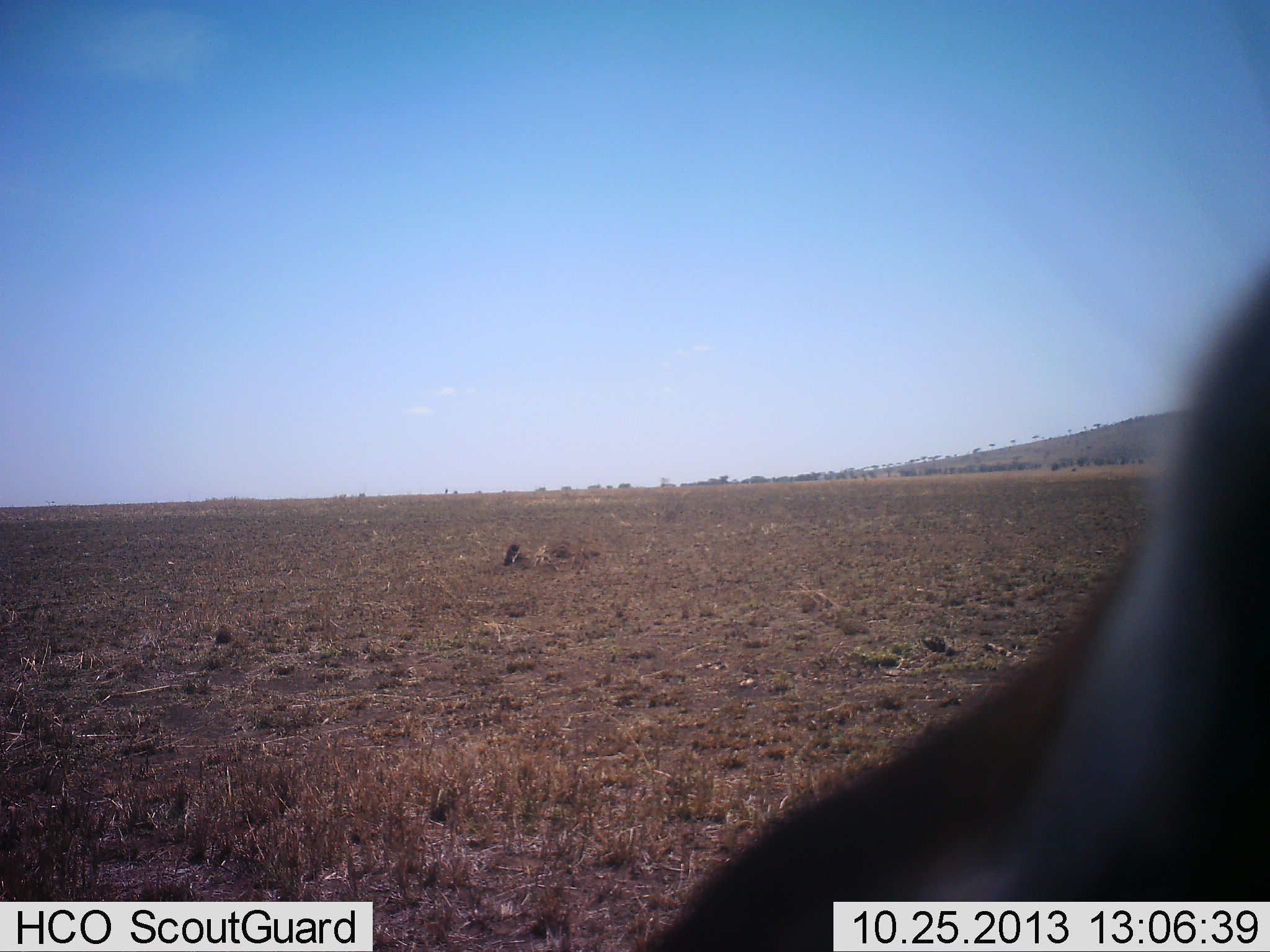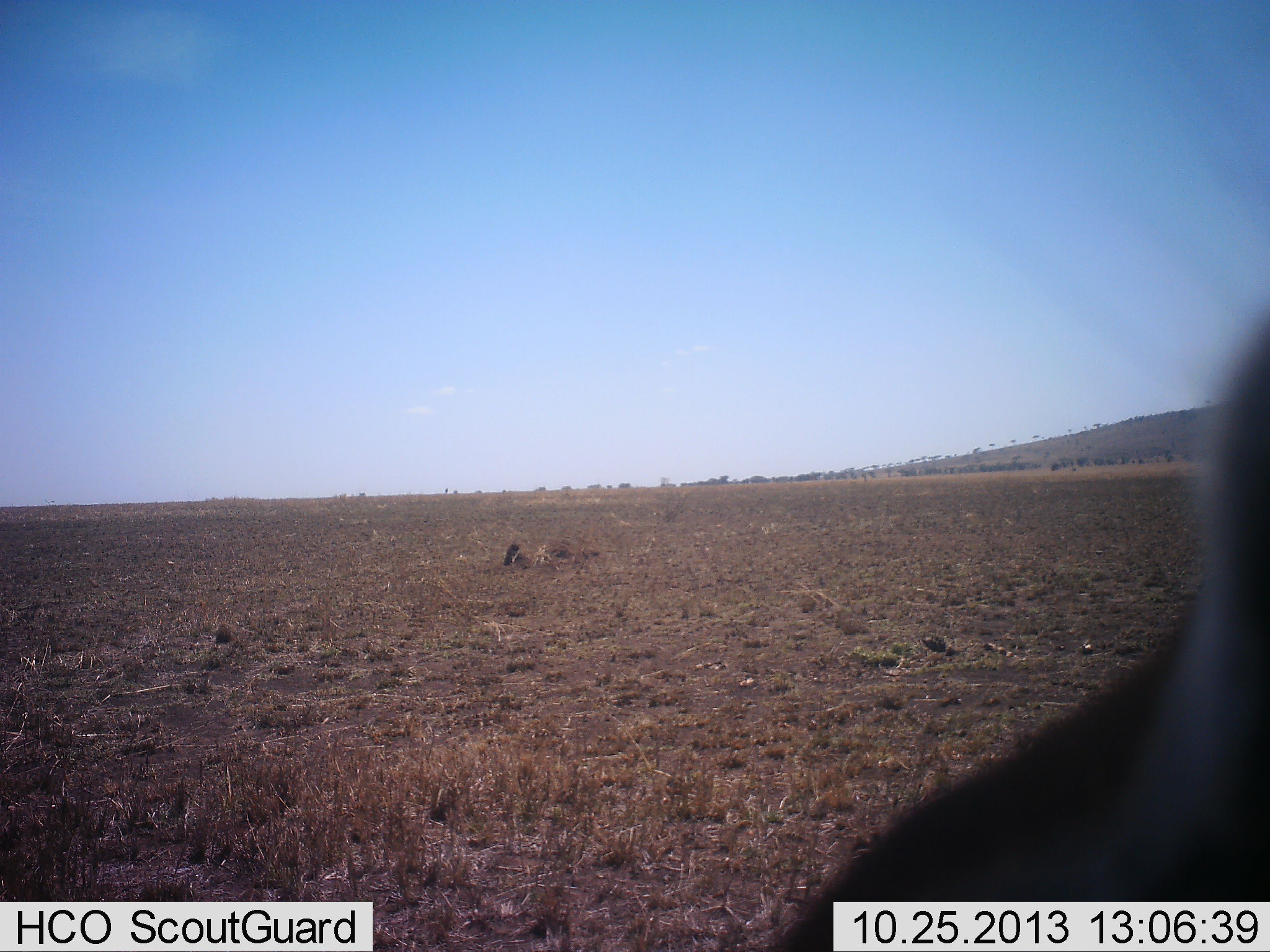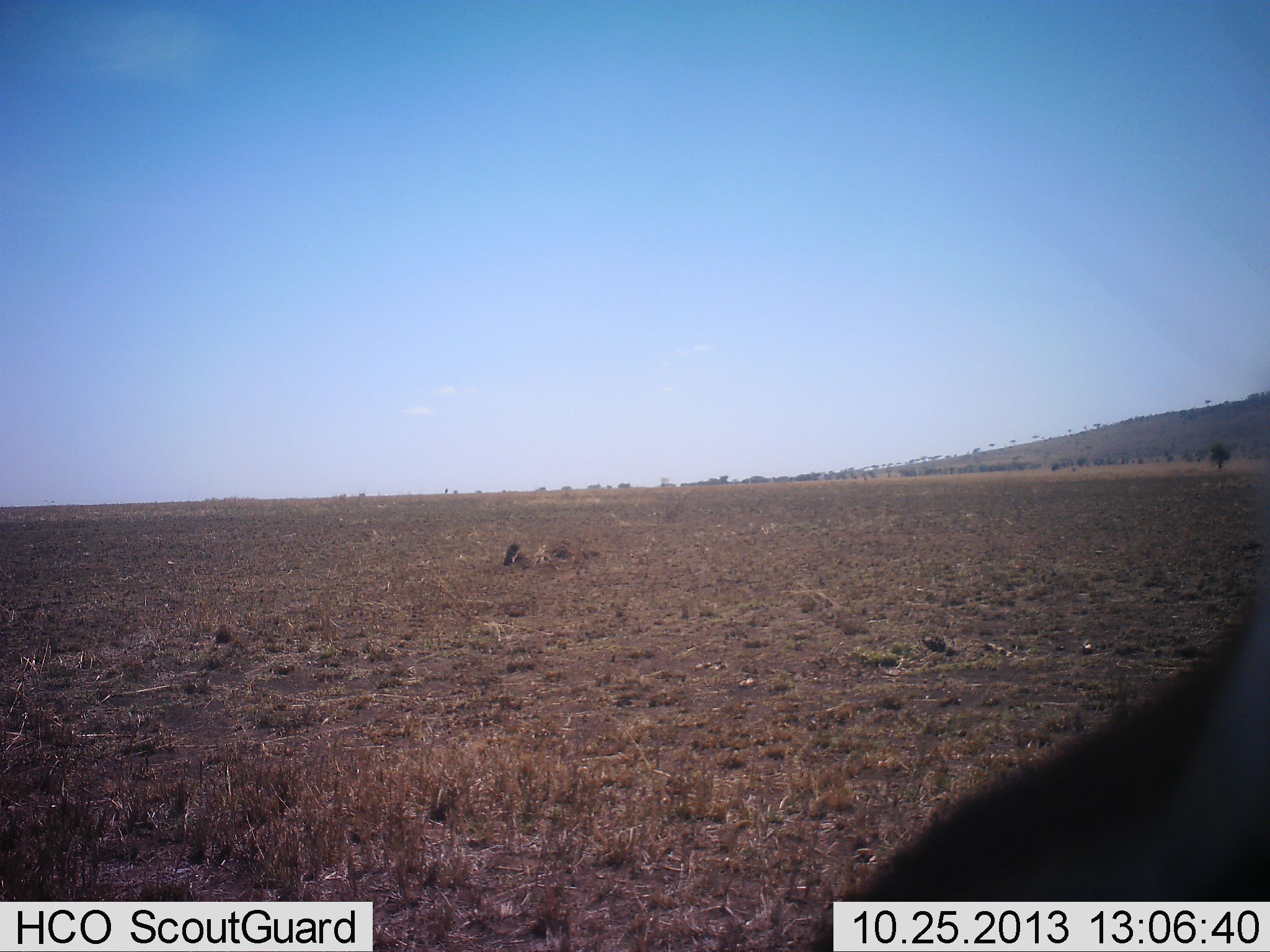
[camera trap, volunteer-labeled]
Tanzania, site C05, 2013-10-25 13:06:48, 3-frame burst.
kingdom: Animalia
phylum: Chordata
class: Mammalia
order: Artiodactyla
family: Bovidae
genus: Eudorcas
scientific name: Eudorcas thomsonii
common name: thomson's gazelle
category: gazellethomsons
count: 1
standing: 80%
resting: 20%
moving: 0%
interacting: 0%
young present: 0%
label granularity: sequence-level